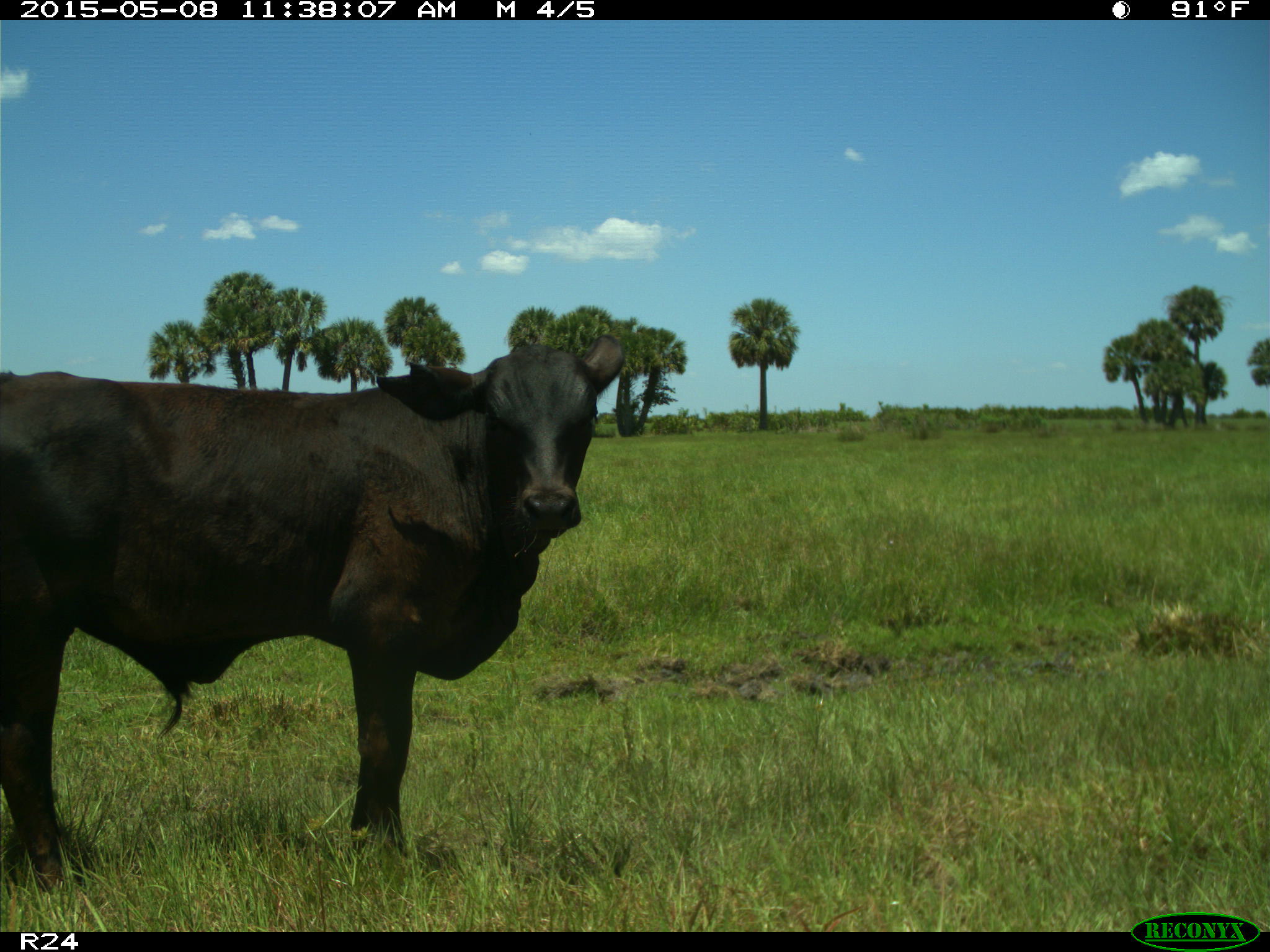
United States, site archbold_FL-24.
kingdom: Animalia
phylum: Chordata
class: Mammalia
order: Artiodactyla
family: Bovidae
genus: Bos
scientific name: Bos taurus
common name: domestic cow